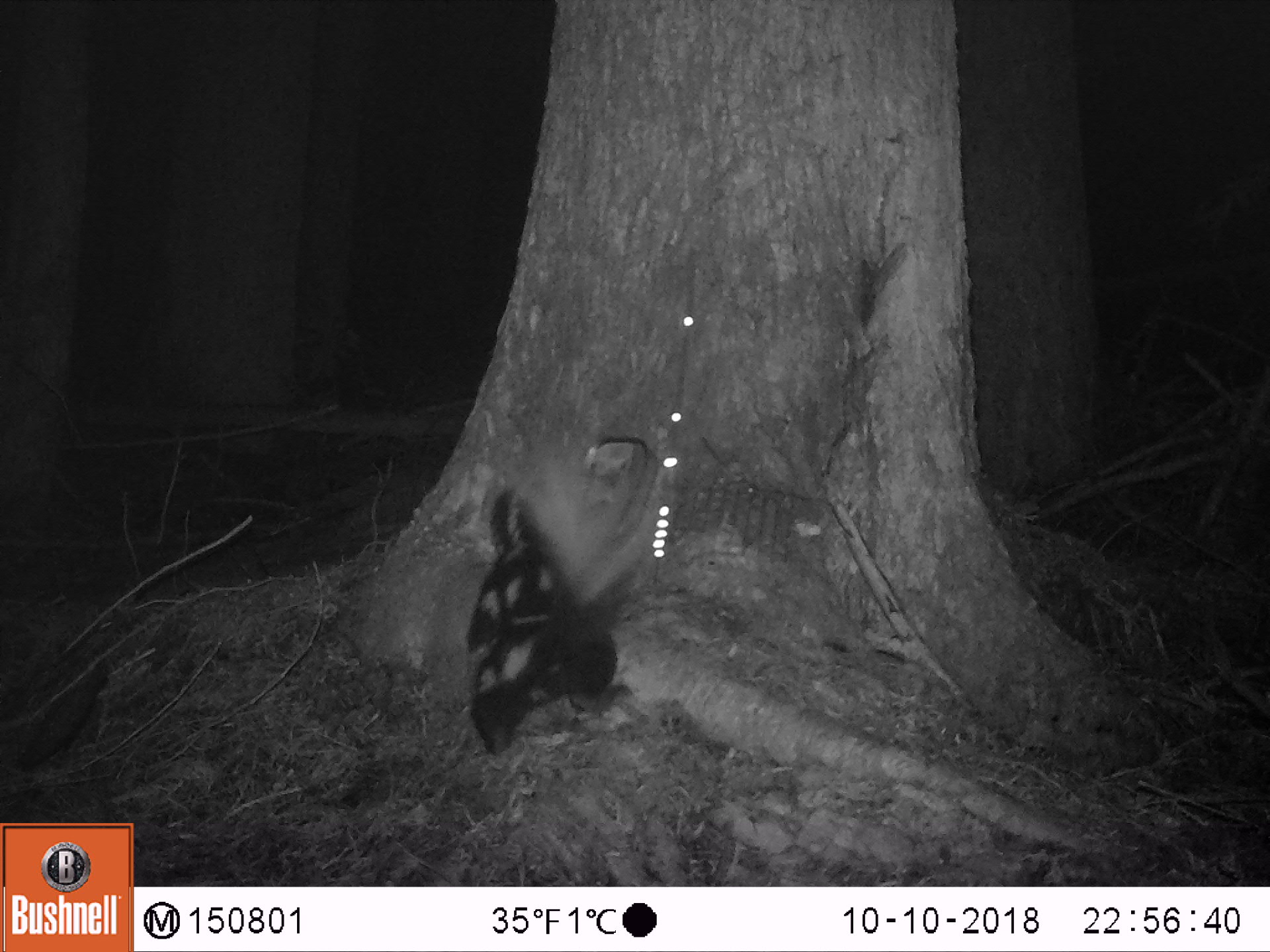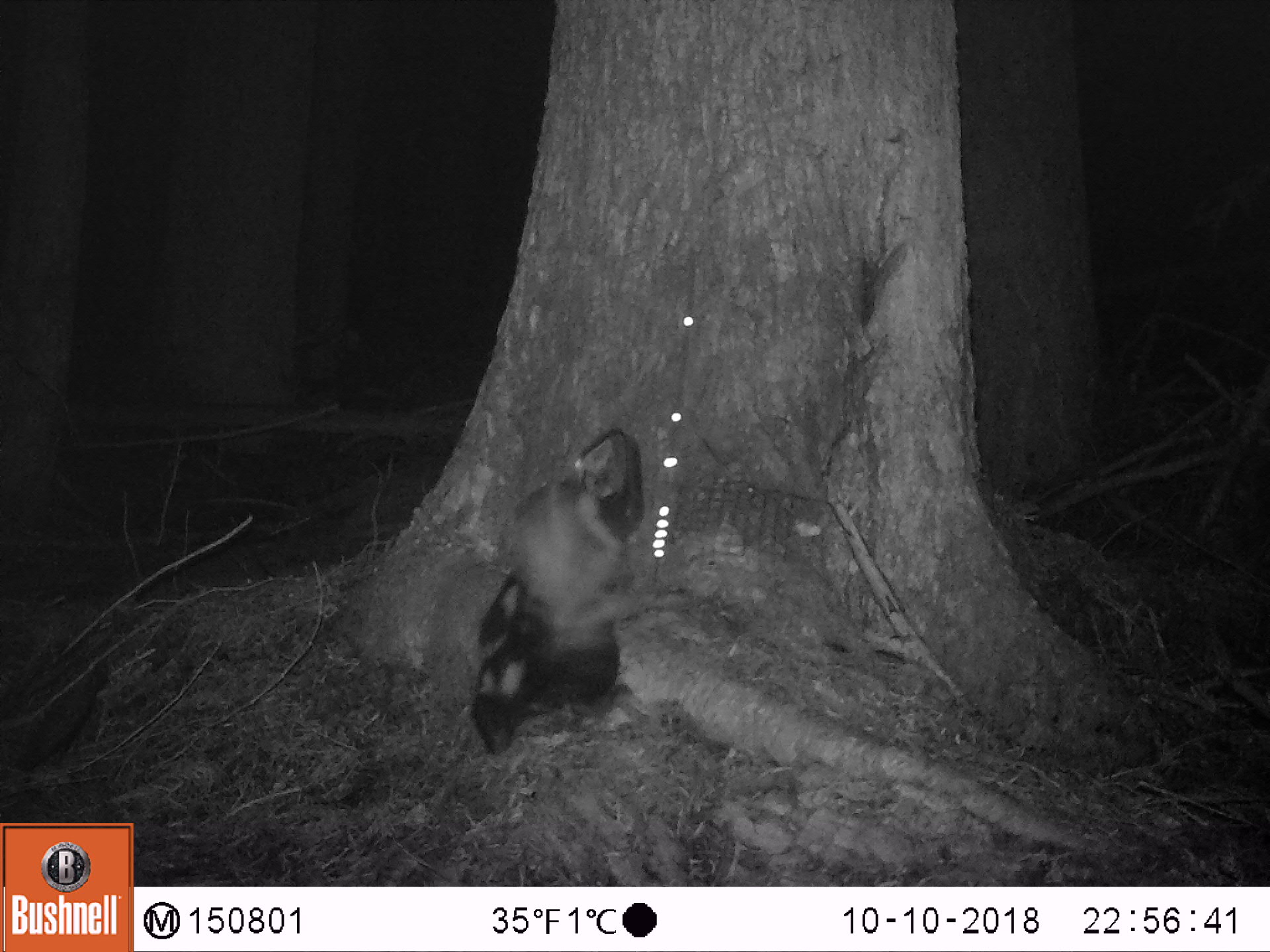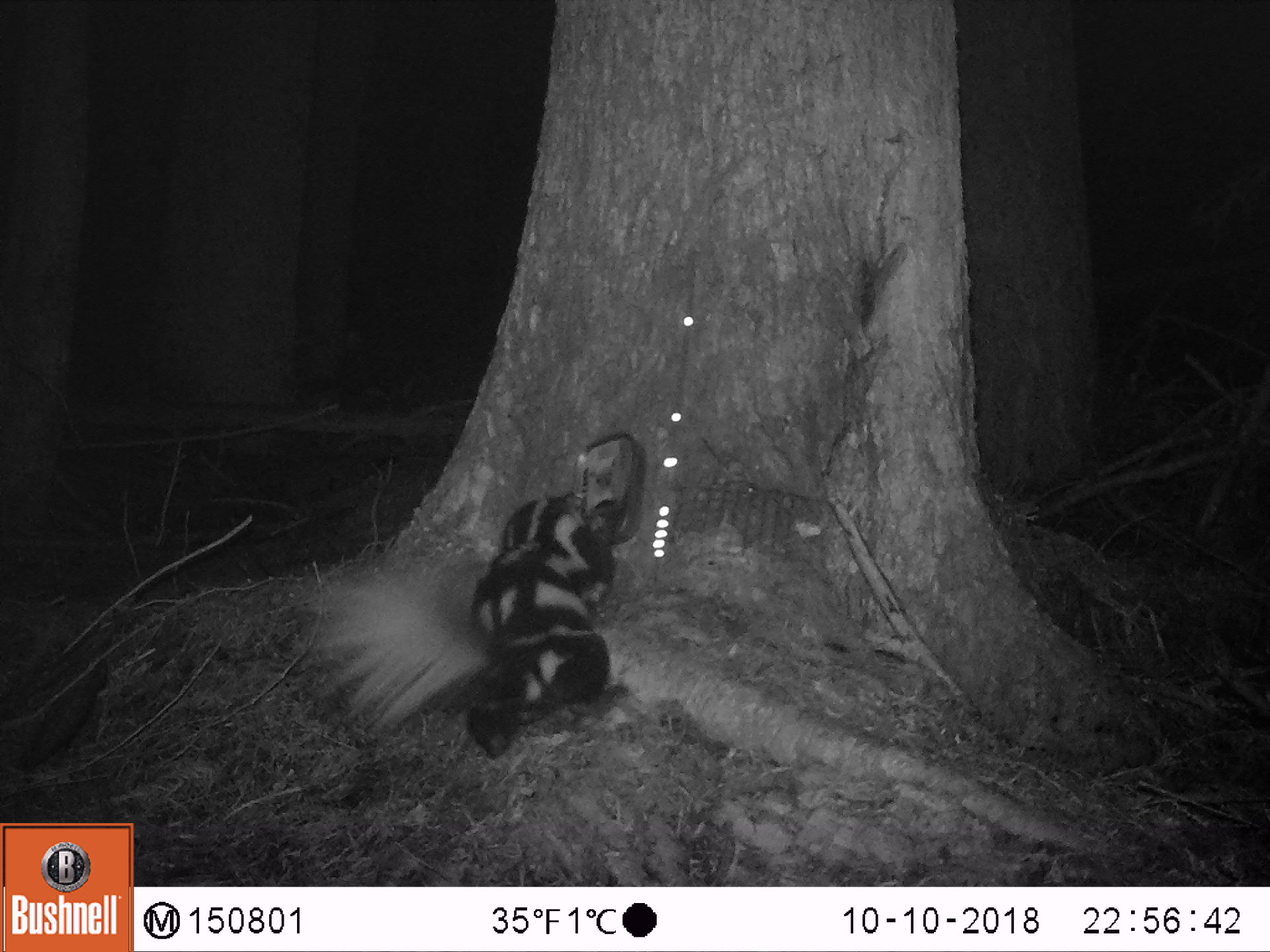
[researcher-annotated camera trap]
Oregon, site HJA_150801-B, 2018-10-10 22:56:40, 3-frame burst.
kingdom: Animalia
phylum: Chordata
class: Mammalia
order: Carnivora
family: Mephitidae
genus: Spilogale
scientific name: Spilogale gracilis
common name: western spotted skunk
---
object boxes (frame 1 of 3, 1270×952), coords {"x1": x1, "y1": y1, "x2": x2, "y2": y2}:
western spotted skunk: {"x1": 434, "y1": 447, "x2": 658, "y2": 775}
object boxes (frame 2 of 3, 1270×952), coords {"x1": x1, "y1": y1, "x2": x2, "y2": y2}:
western spotted skunk: {"x1": 456, "y1": 464, "x2": 638, "y2": 760}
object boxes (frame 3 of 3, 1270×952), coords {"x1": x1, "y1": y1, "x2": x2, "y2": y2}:
western spotted skunk: {"x1": 296, "y1": 457, "x2": 644, "y2": 776}